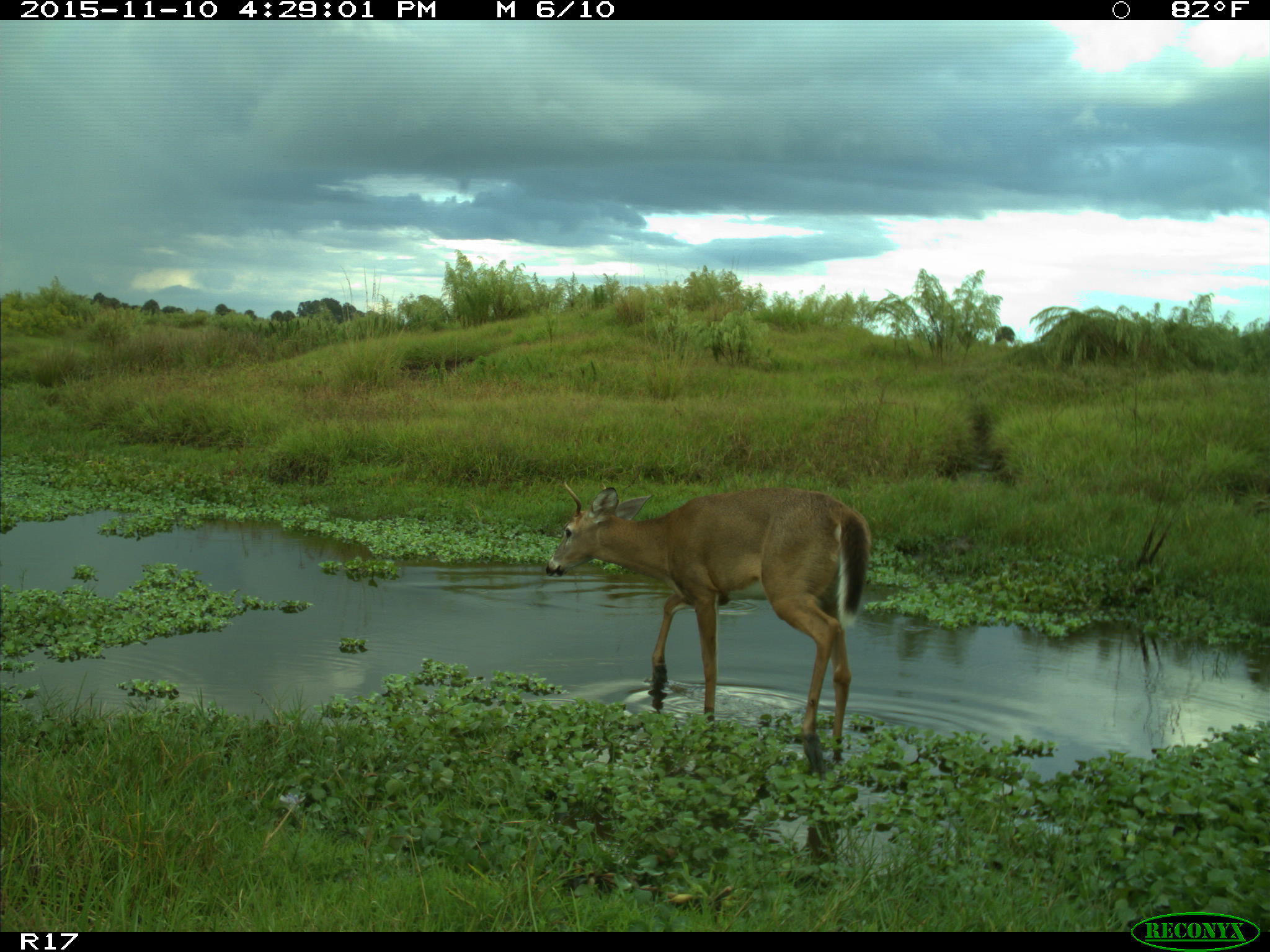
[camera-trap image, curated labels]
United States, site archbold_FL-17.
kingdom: Animalia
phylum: Chordata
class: Mammalia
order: Artiodactyla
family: Cervidae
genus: Odocoileus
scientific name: Odocoileus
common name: deer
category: unidentified deer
Unidentified deer (deer) (Odocoileus).